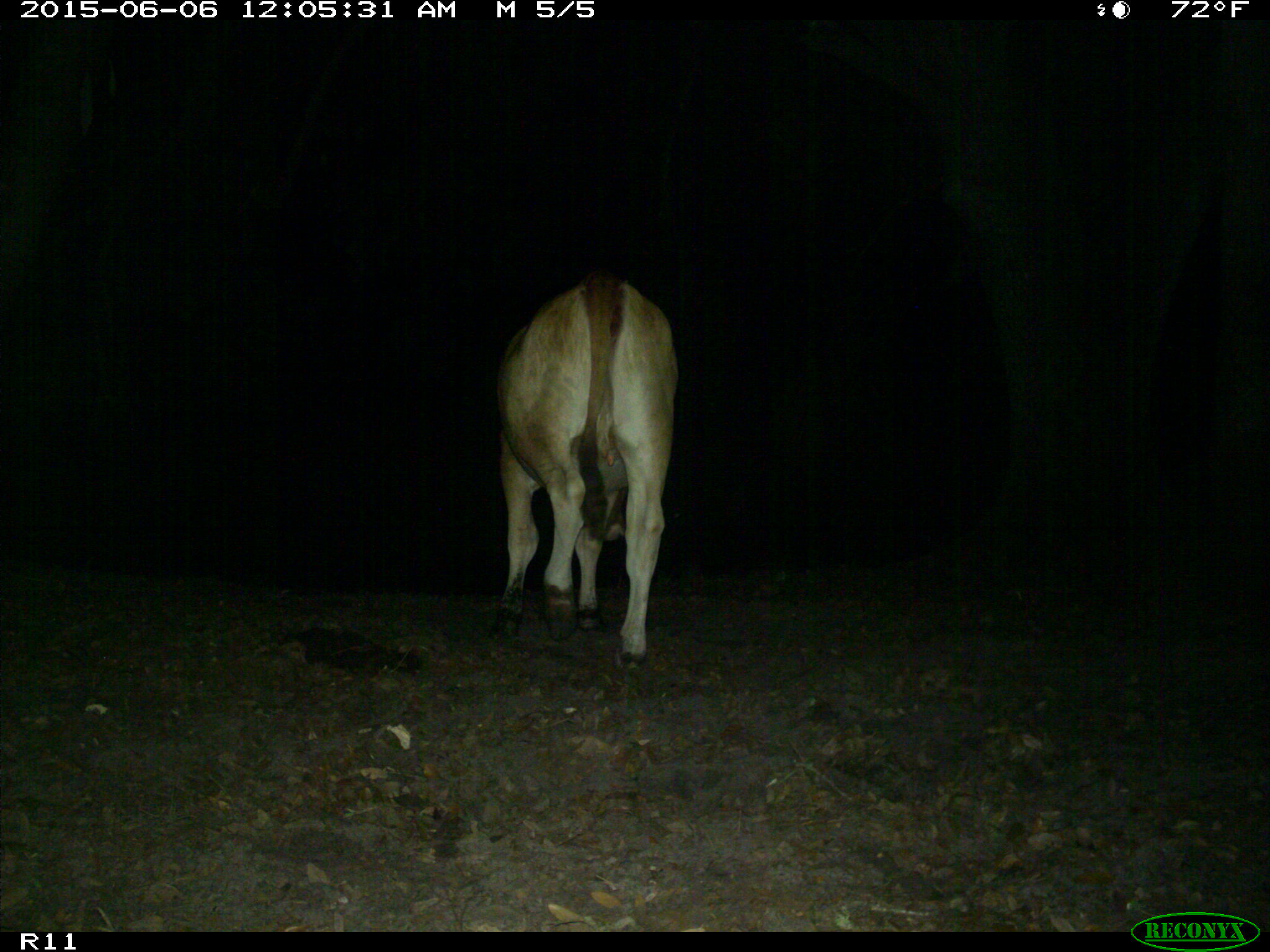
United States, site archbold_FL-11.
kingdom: Animalia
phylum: Chordata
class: Mammalia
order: Artiodactyla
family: Bovidae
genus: Bos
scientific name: Bos taurus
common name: domestic cow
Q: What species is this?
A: Bos taurus (domestic cow).